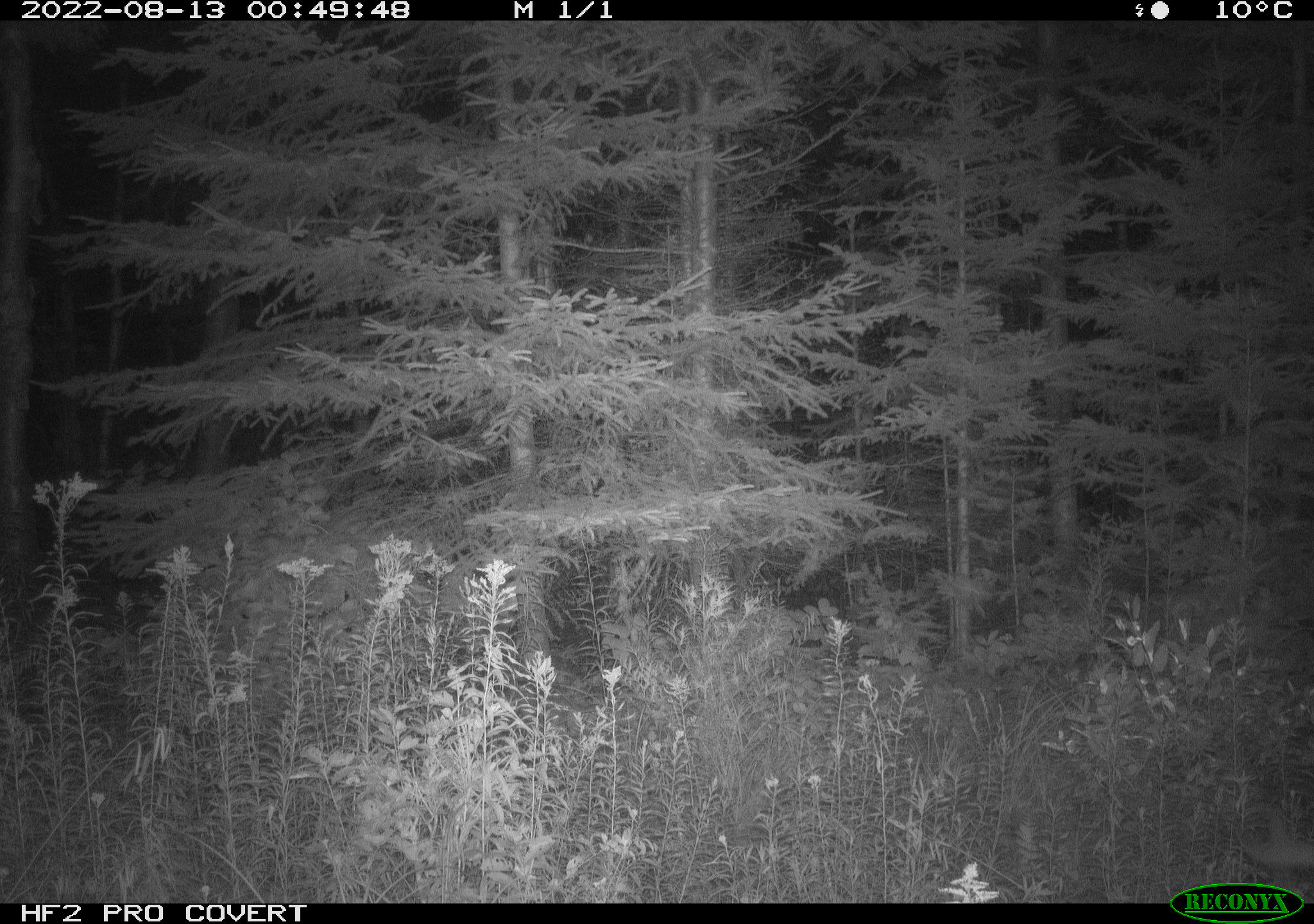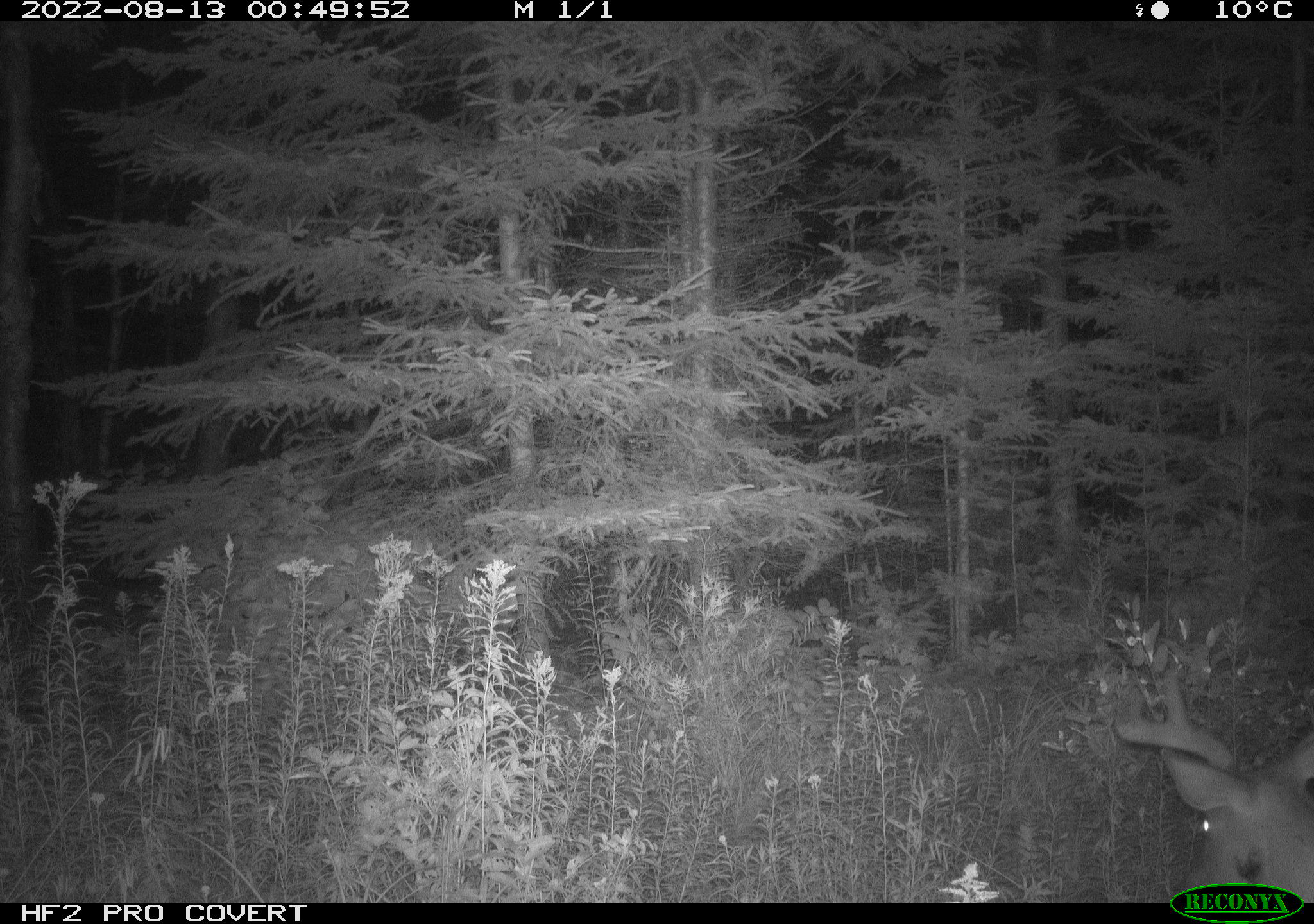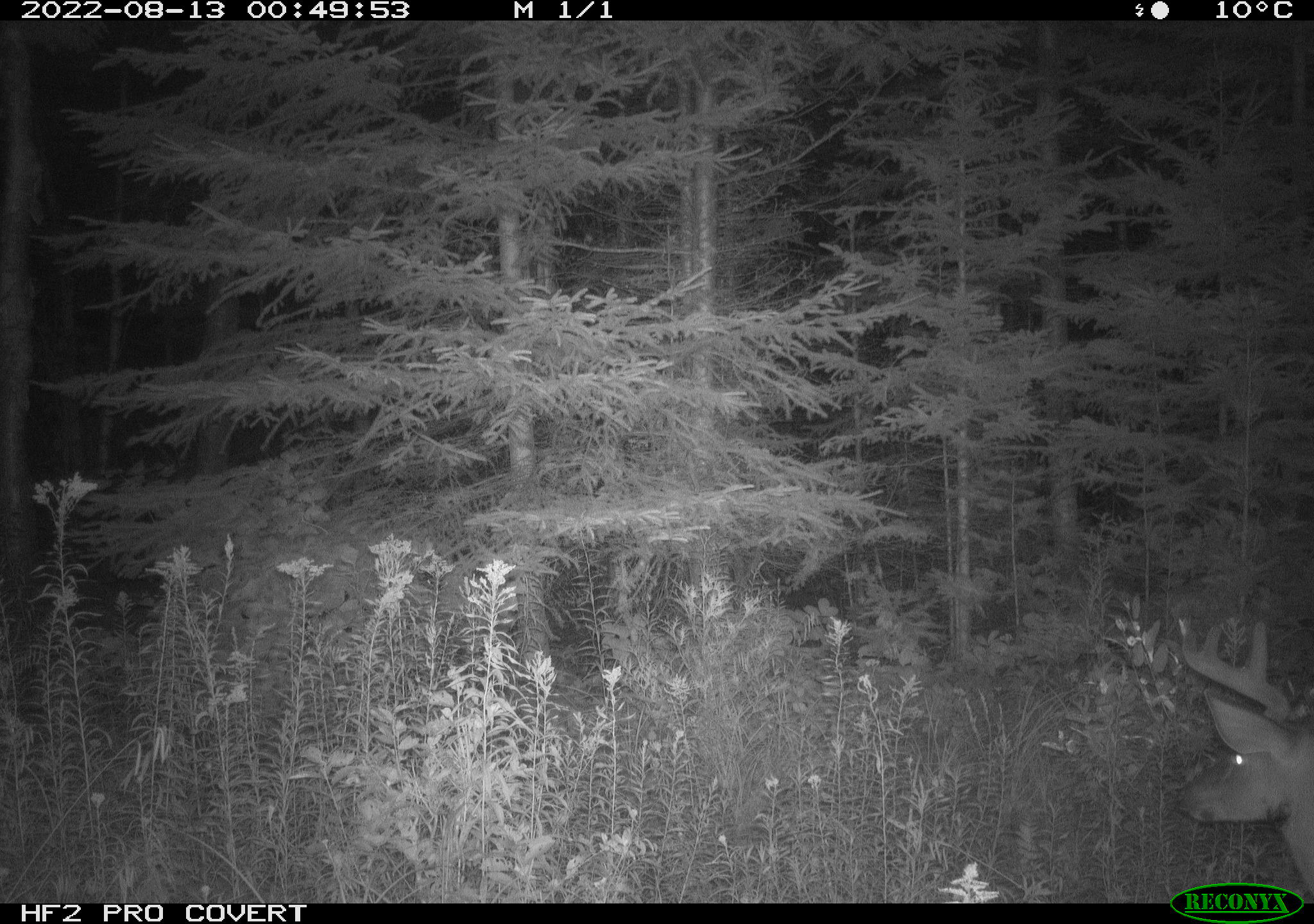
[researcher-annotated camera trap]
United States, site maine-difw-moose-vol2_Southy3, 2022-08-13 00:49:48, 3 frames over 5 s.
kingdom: Animalia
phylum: Chordata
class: Mammalia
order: Artiodactyla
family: Cervidae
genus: Odocoileus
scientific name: Odocoileus virginianus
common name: white-tailed deer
White-tailed deer (Odocoileus virginianus).